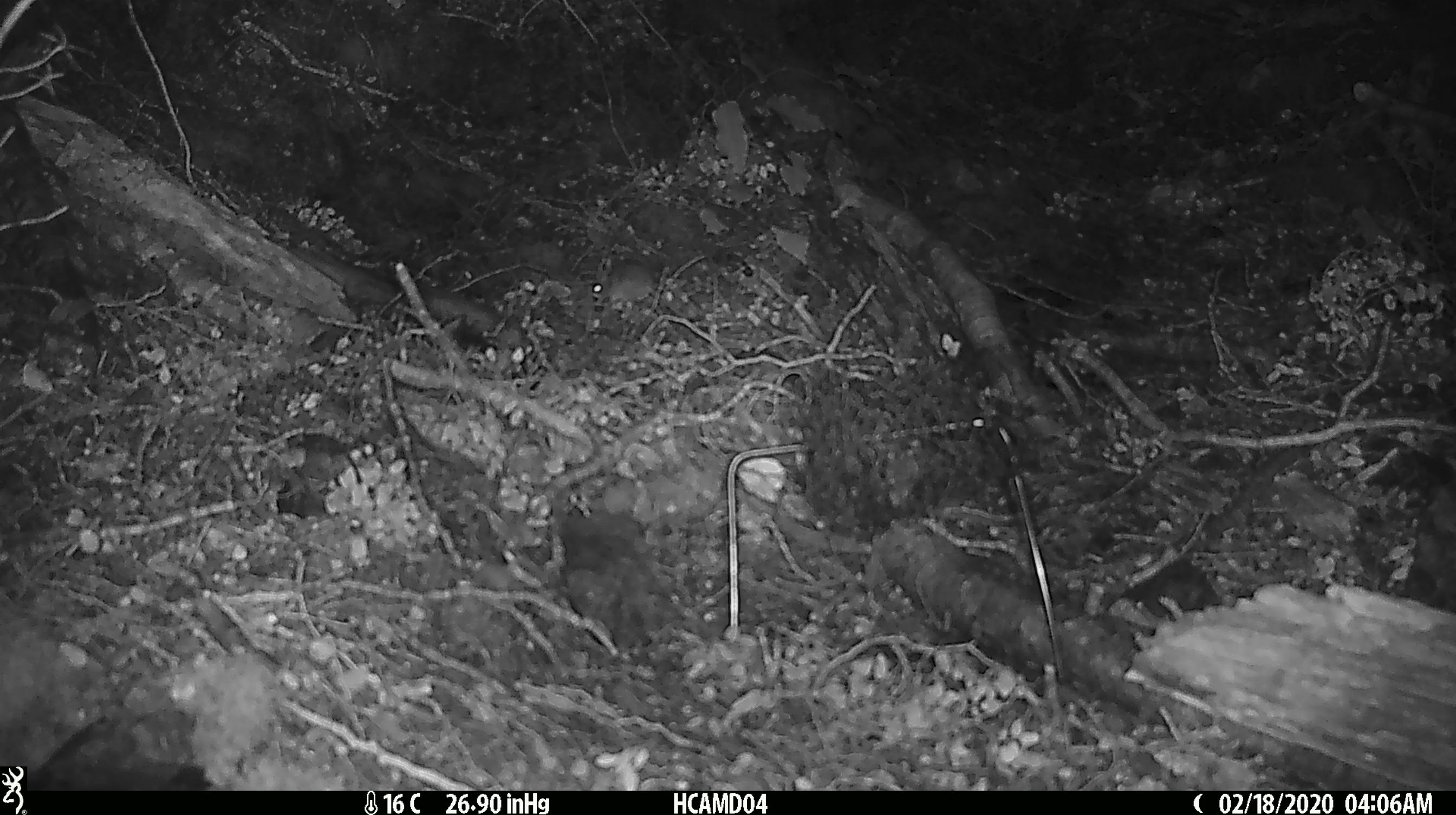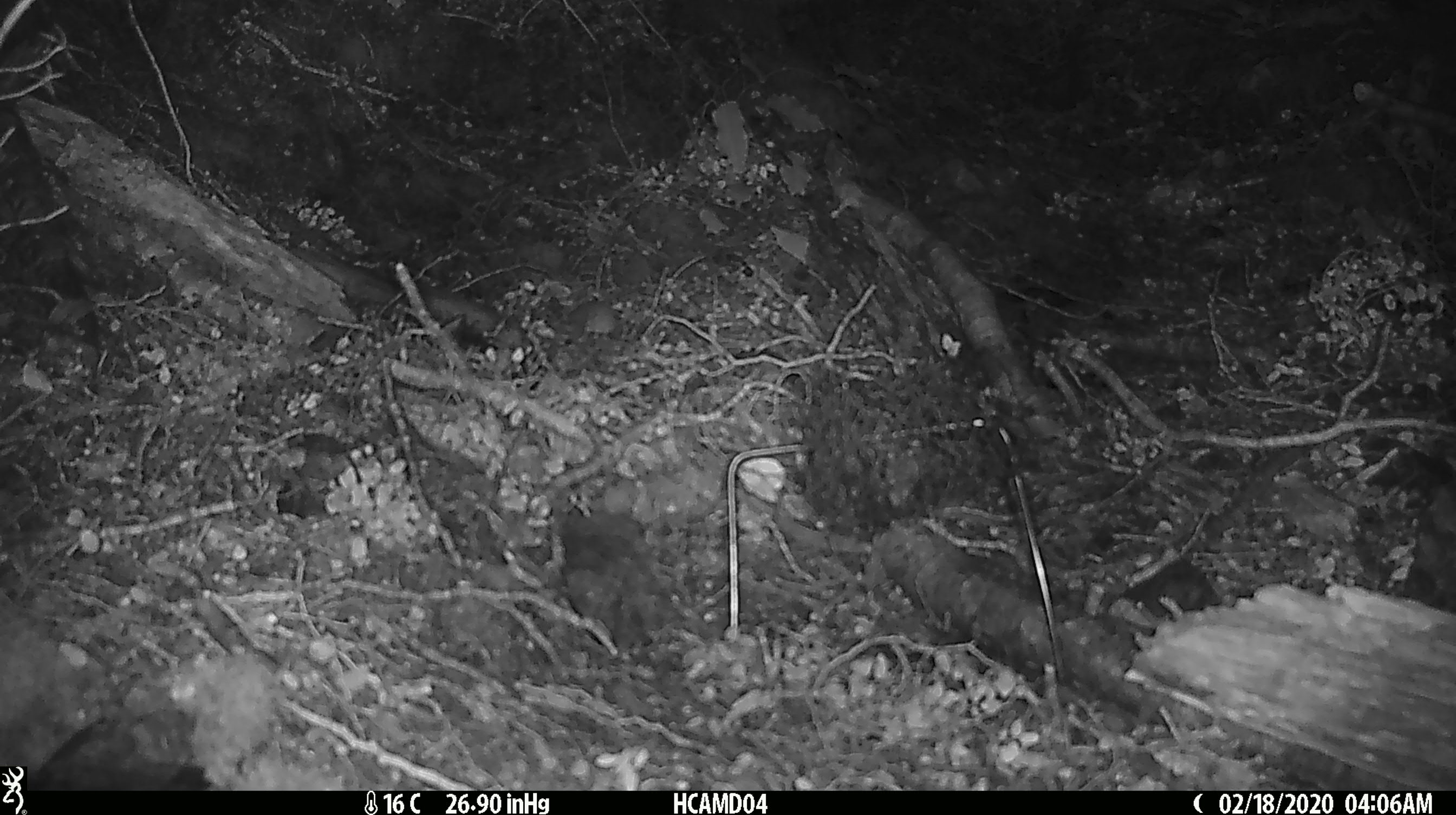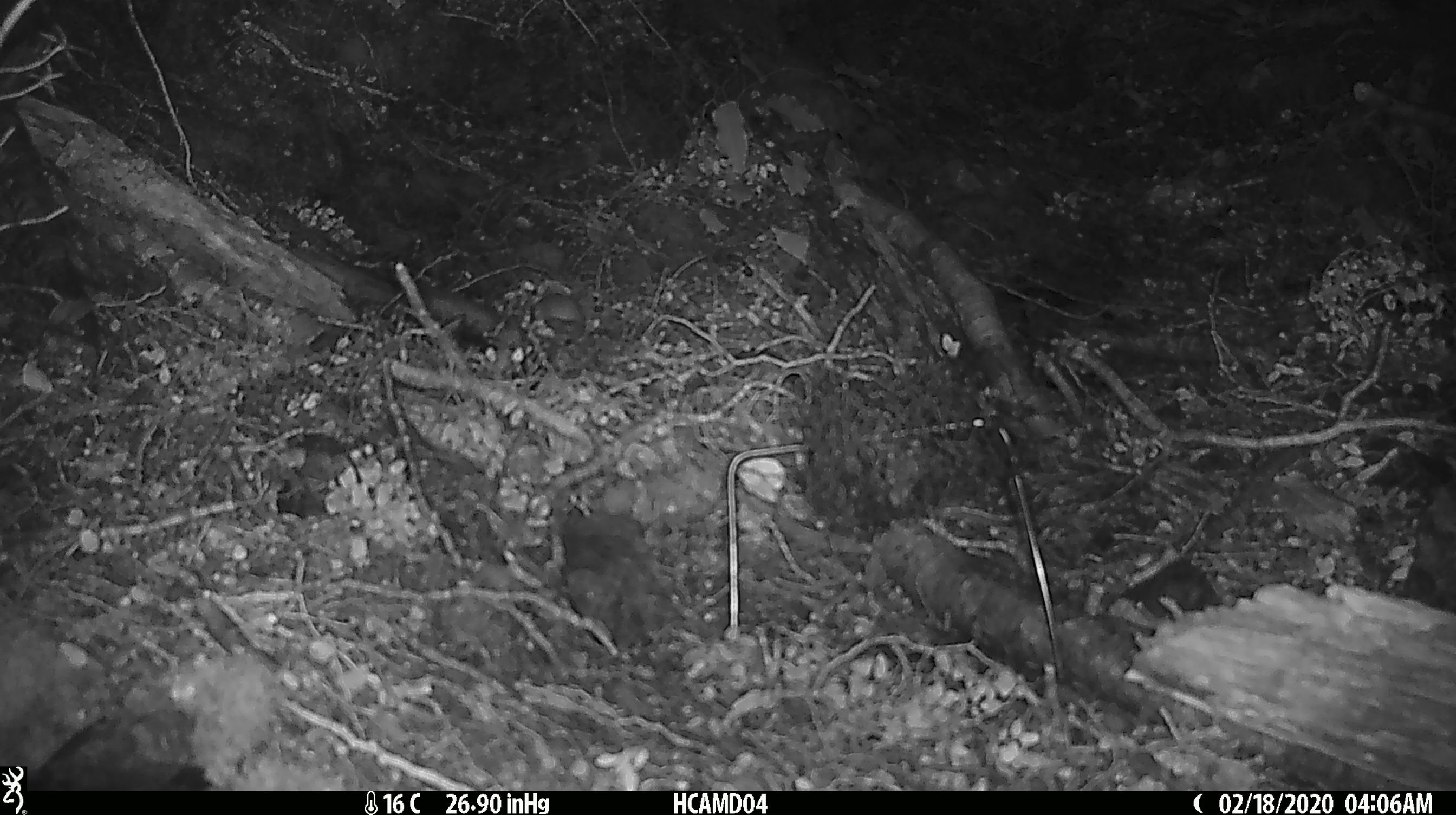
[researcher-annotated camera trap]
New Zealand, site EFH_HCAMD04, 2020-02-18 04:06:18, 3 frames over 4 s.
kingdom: Animalia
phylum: Chordata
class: Mammalia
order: Rodentia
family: Muridae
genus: Mus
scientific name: Mus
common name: mouse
Mouse (Mus).